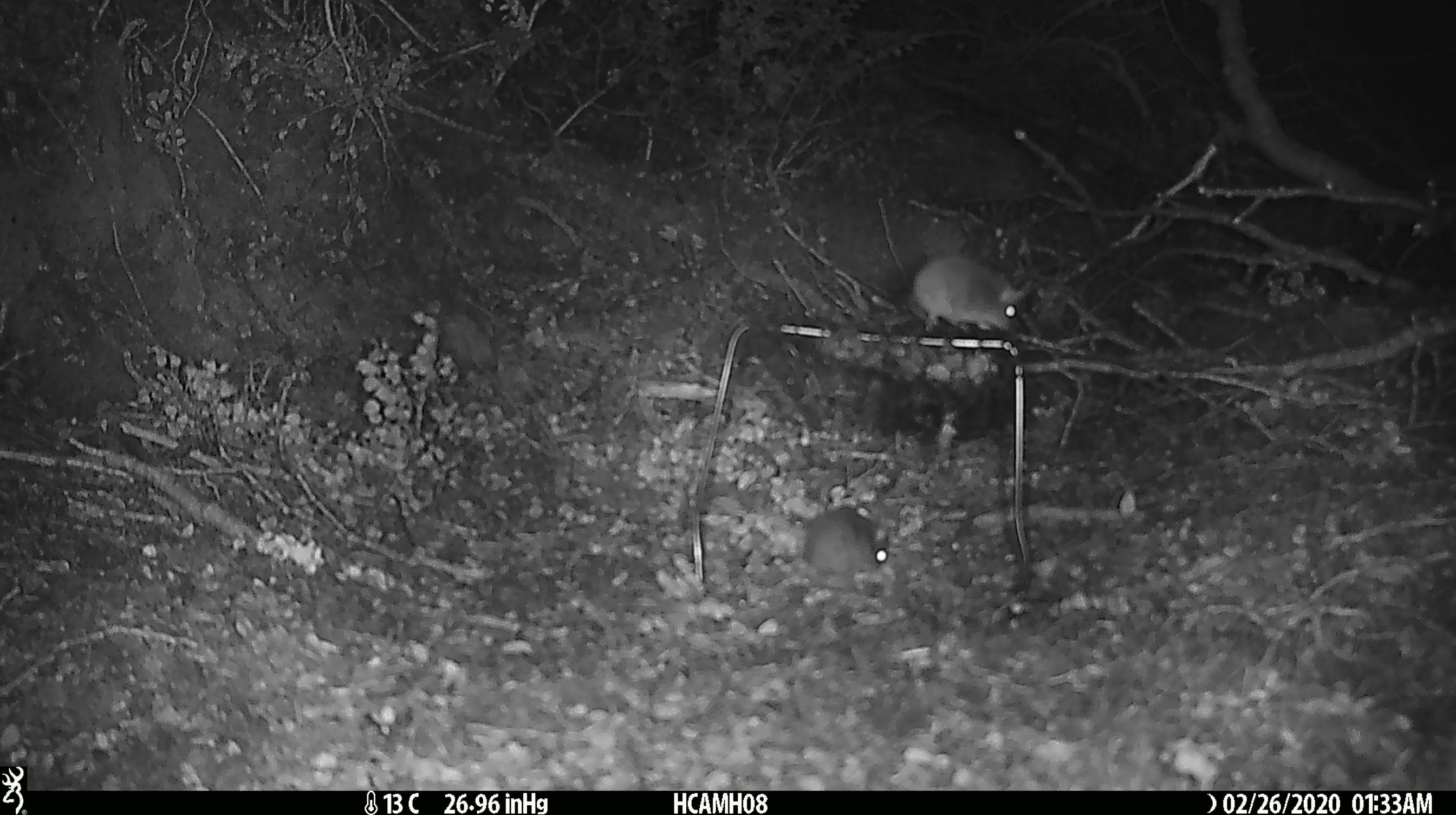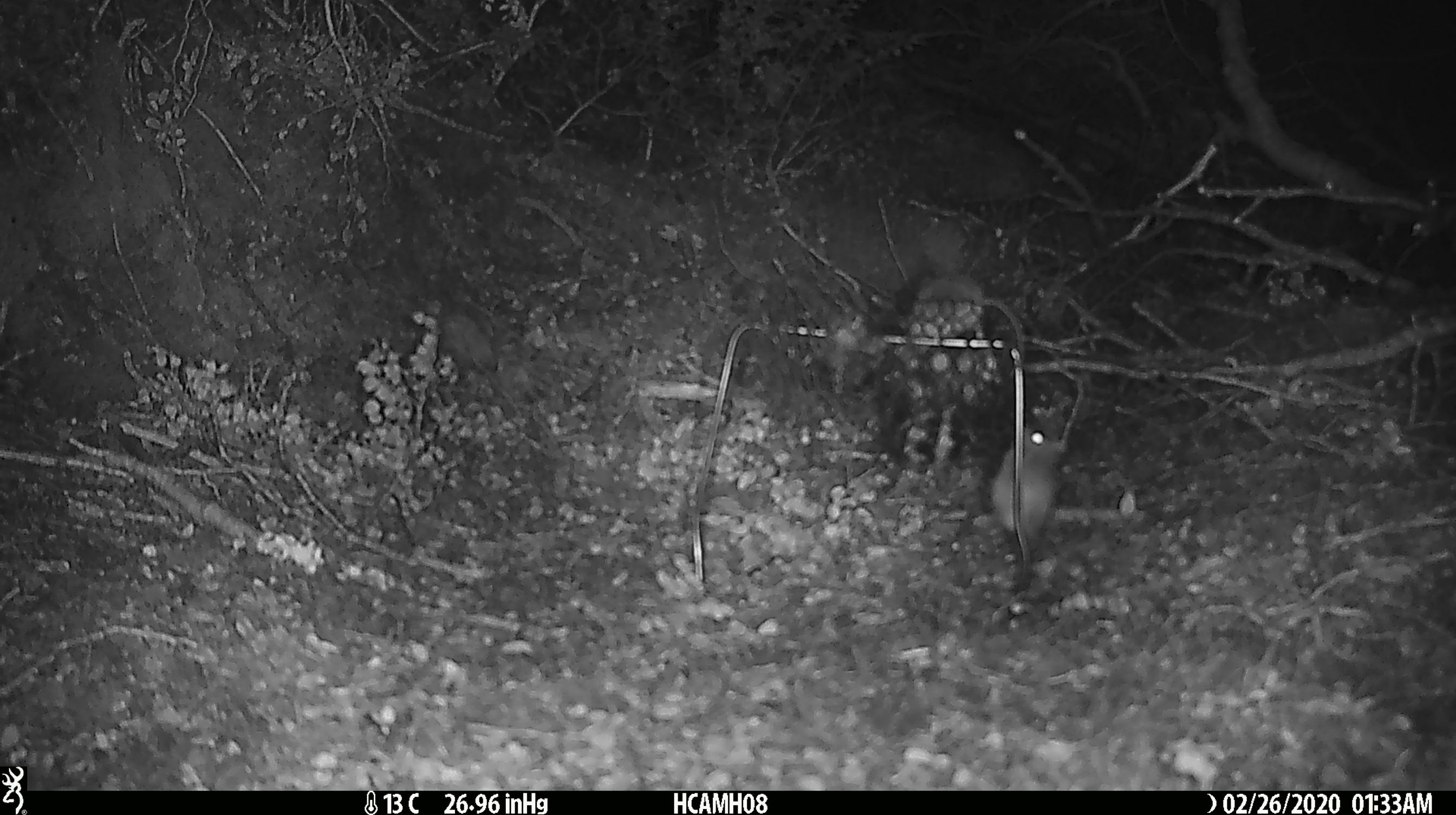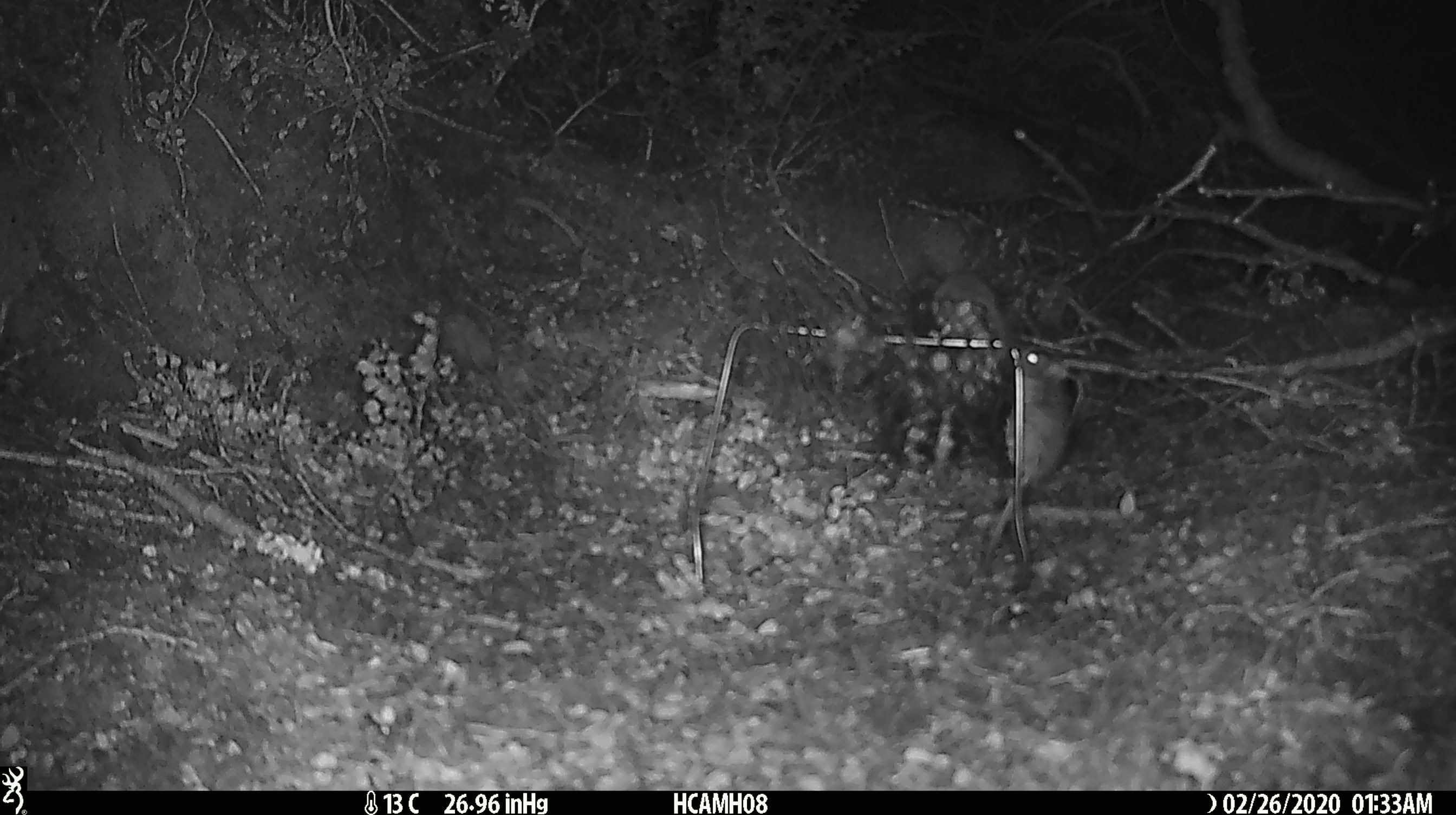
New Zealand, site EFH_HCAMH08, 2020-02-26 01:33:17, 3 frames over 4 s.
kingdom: Animalia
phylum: Chordata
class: Mammalia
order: Rodentia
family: Muridae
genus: Mus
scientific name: Mus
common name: mouse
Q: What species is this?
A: Mouse (Mus).